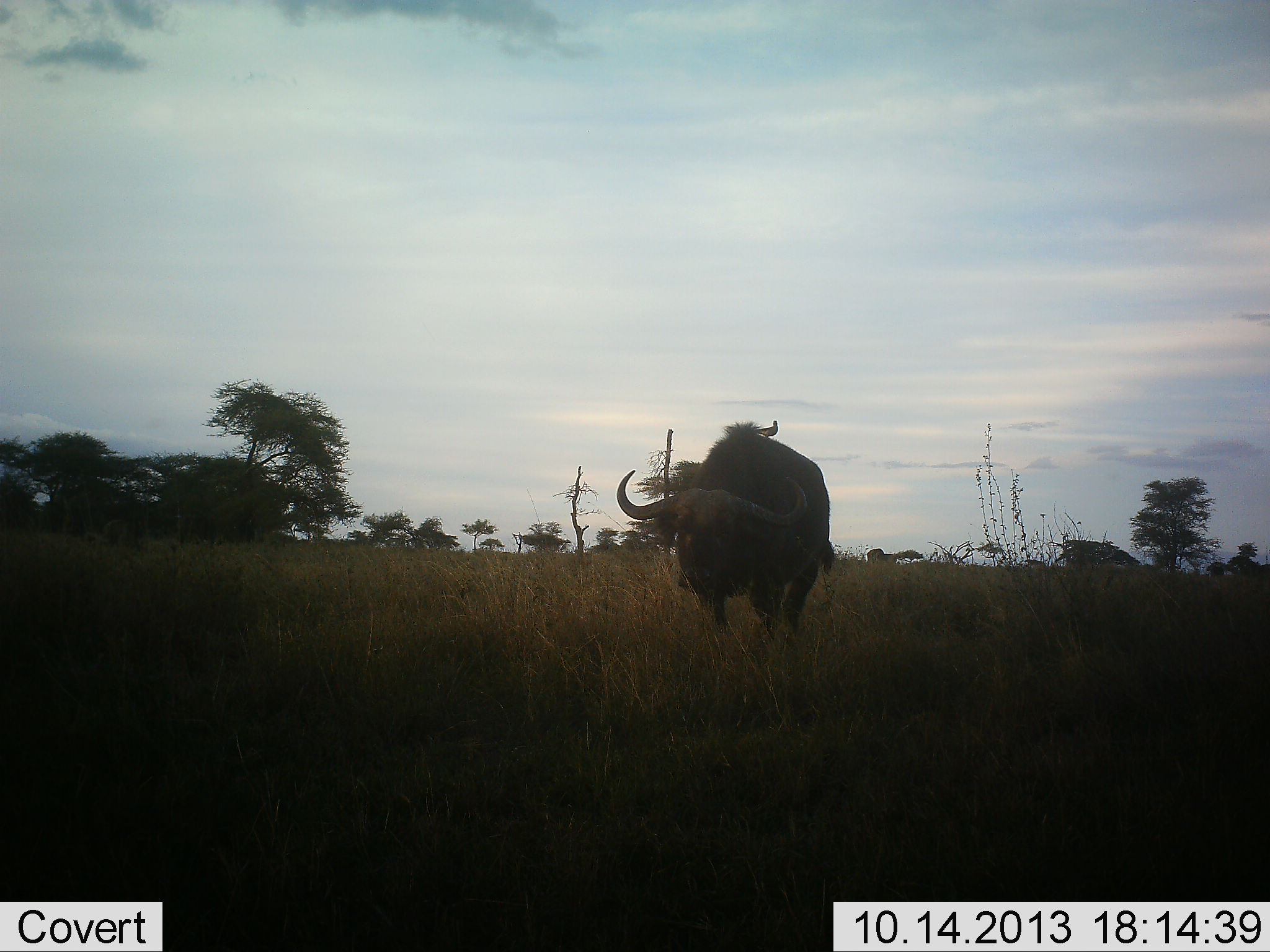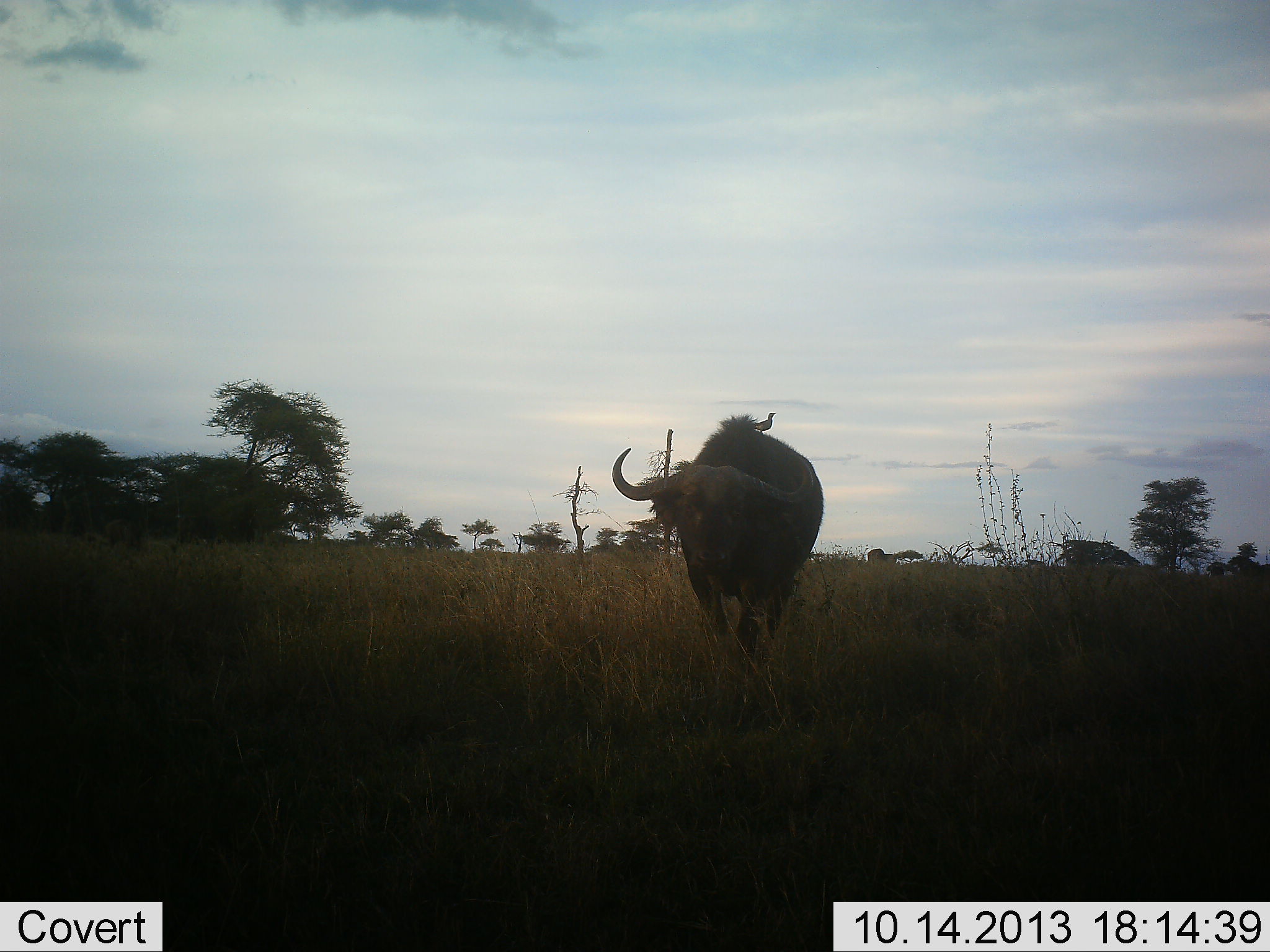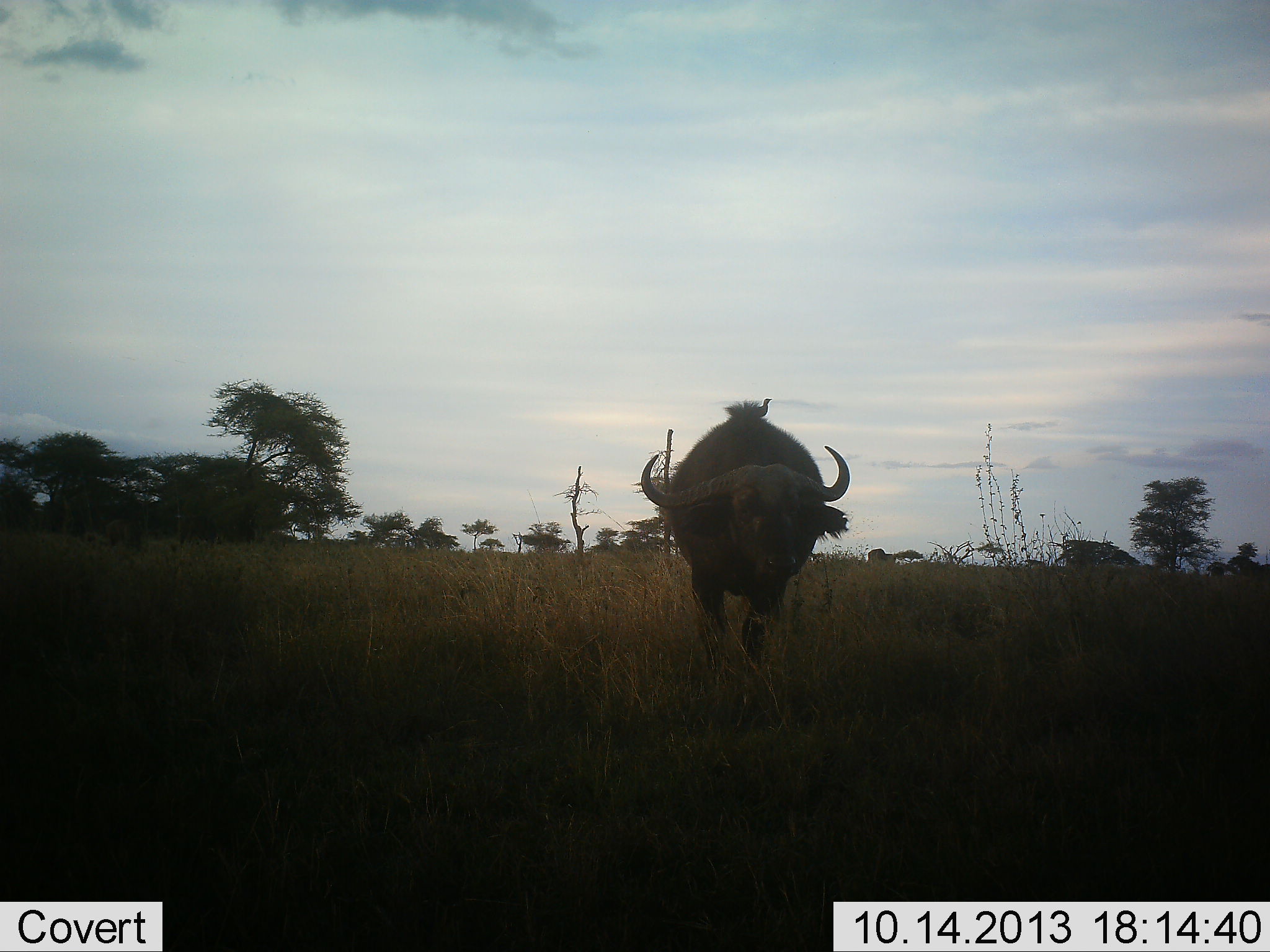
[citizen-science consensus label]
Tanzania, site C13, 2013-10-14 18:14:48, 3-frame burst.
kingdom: Animalia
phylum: Chordata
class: Mammalia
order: Artiodactyla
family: Bovidae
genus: Syncerus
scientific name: Syncerus caffer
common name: cape buffalo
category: buffalo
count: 1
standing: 28%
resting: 0%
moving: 89%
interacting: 6%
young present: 0%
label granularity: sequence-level